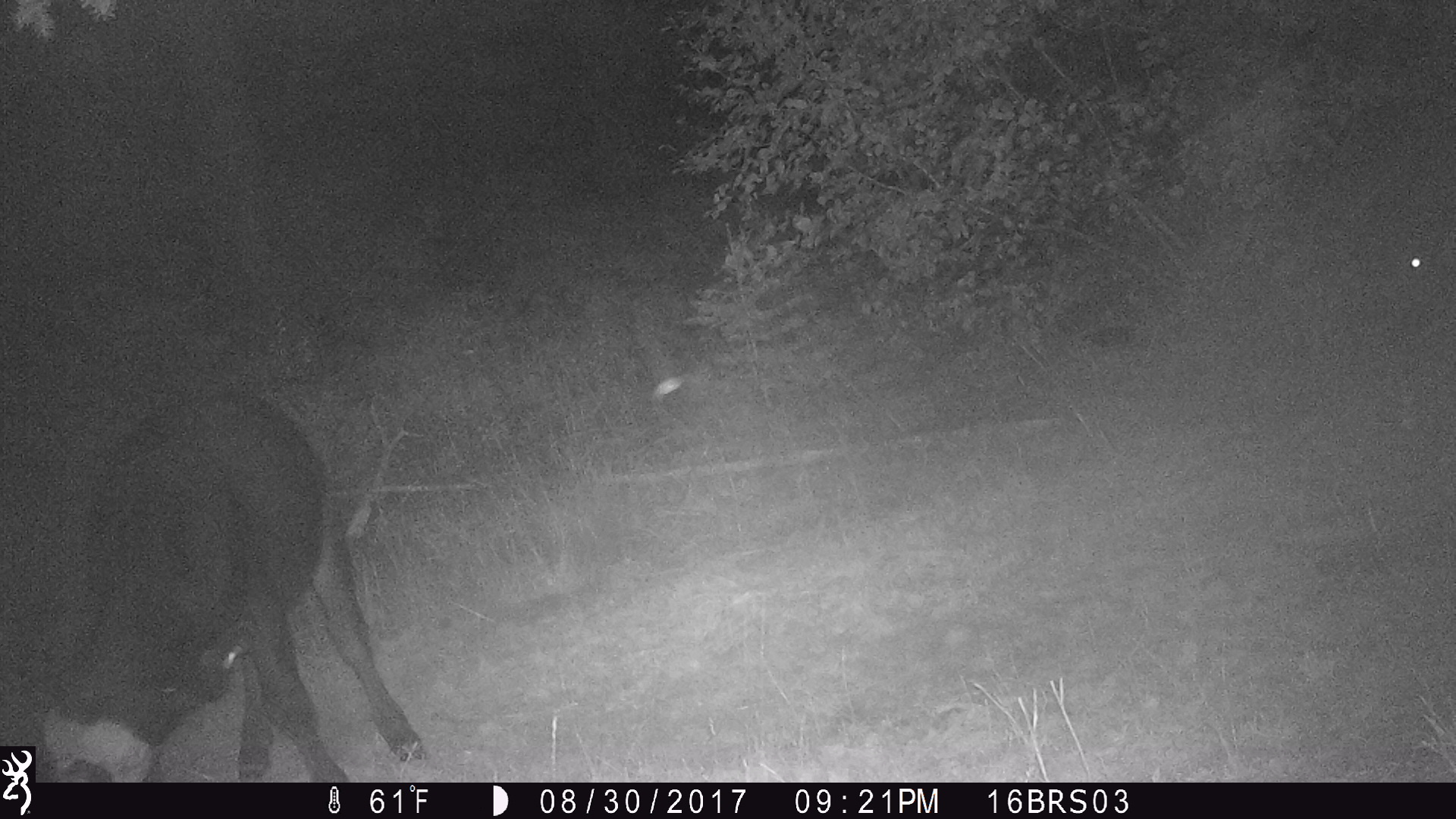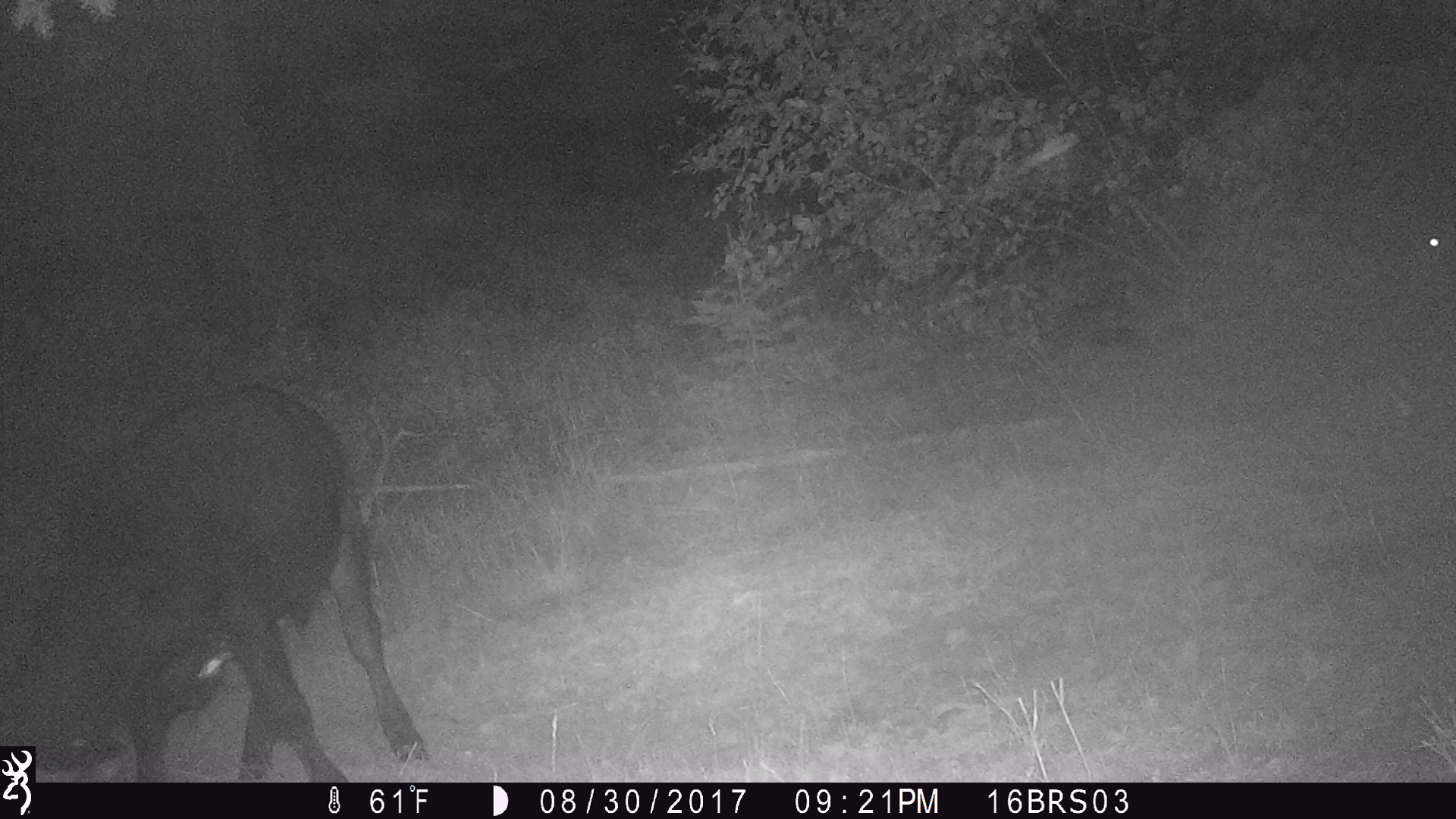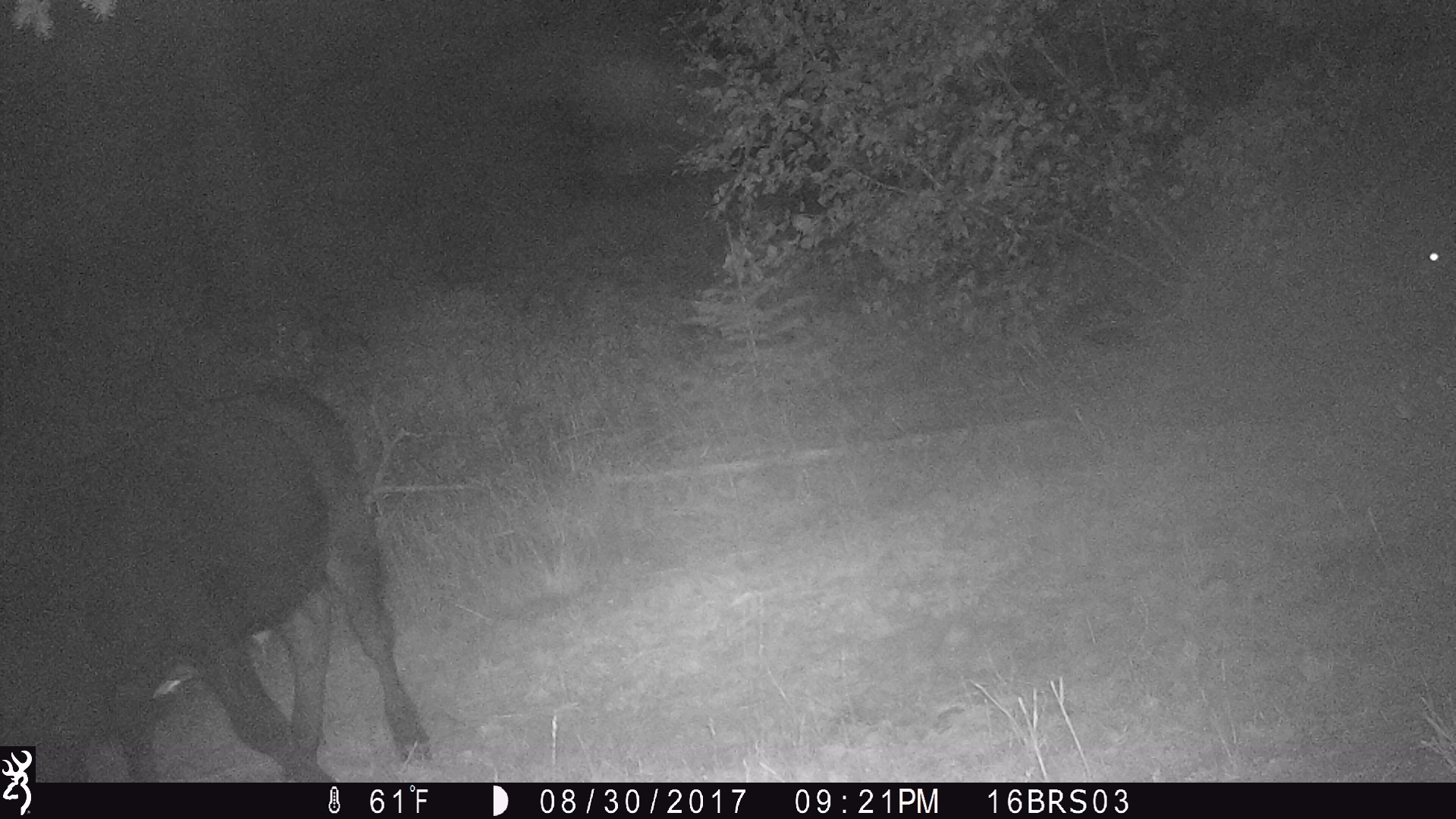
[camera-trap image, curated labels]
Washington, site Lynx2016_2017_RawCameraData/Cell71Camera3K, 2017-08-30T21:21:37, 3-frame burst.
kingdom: Animalia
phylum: Chordata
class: Mammalia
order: Artiodactyla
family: Bovidae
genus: Bos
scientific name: Bos taurus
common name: domestic cattle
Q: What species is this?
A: Domestic cattle (Bos taurus).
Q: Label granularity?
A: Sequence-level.